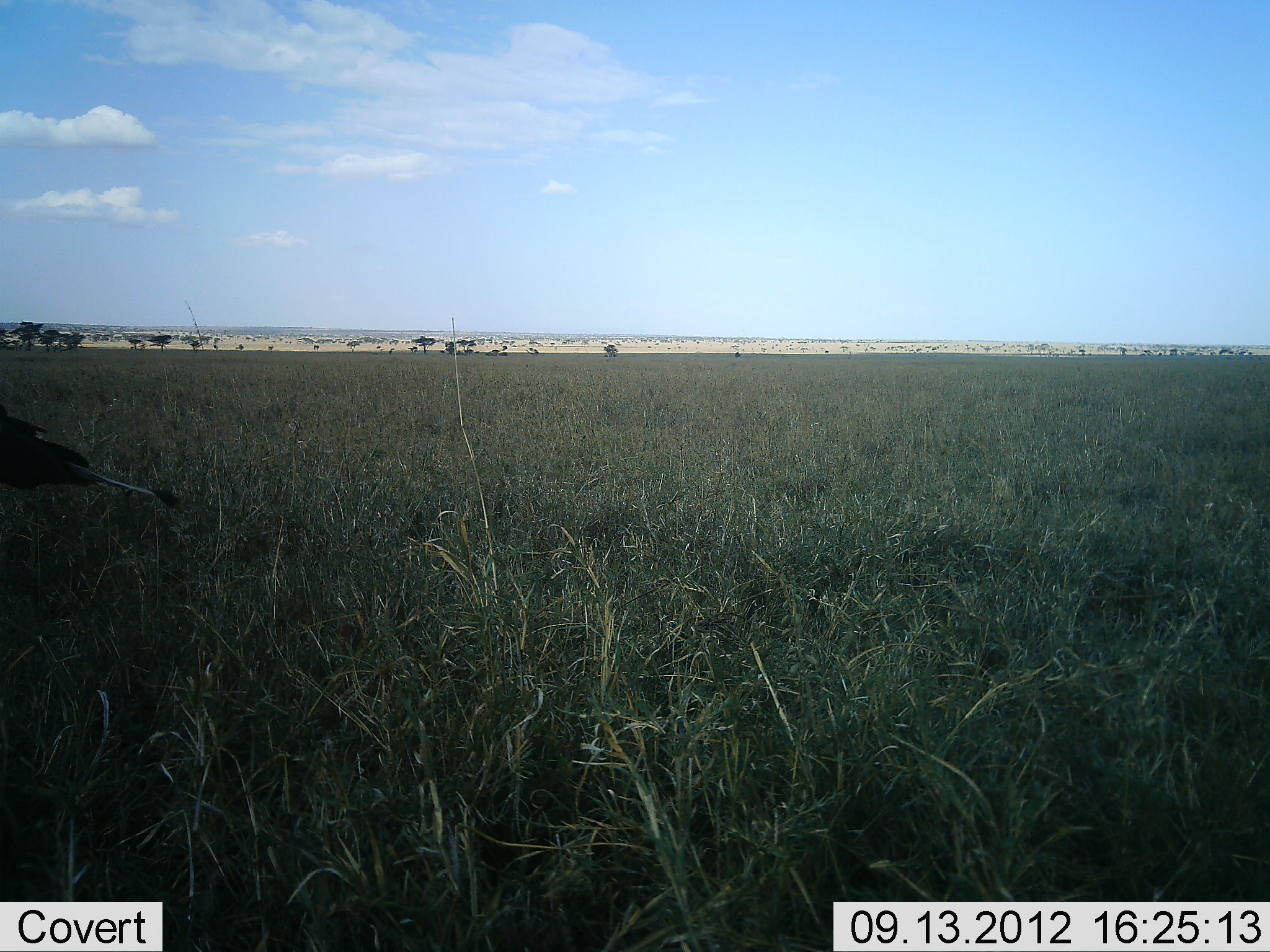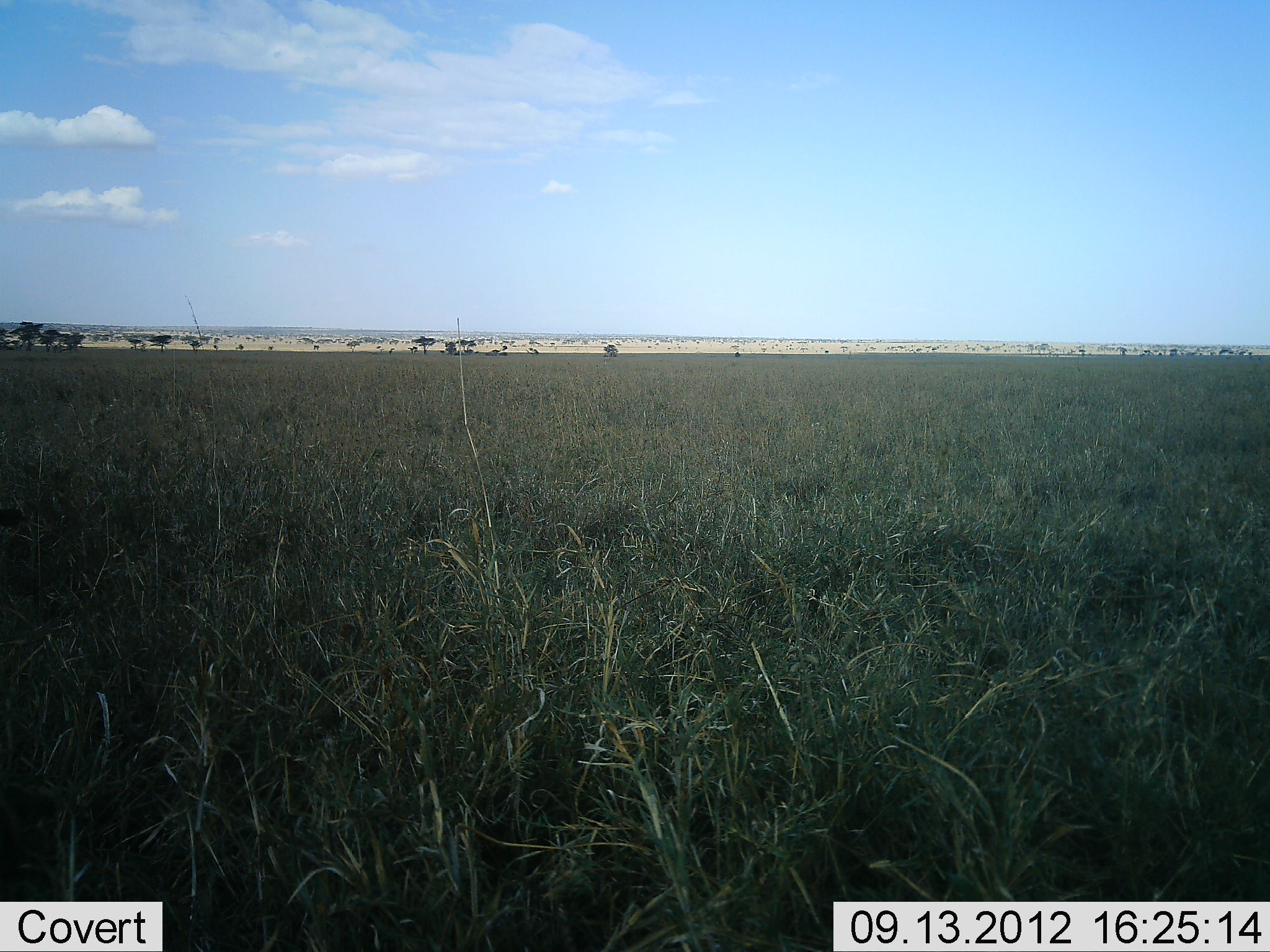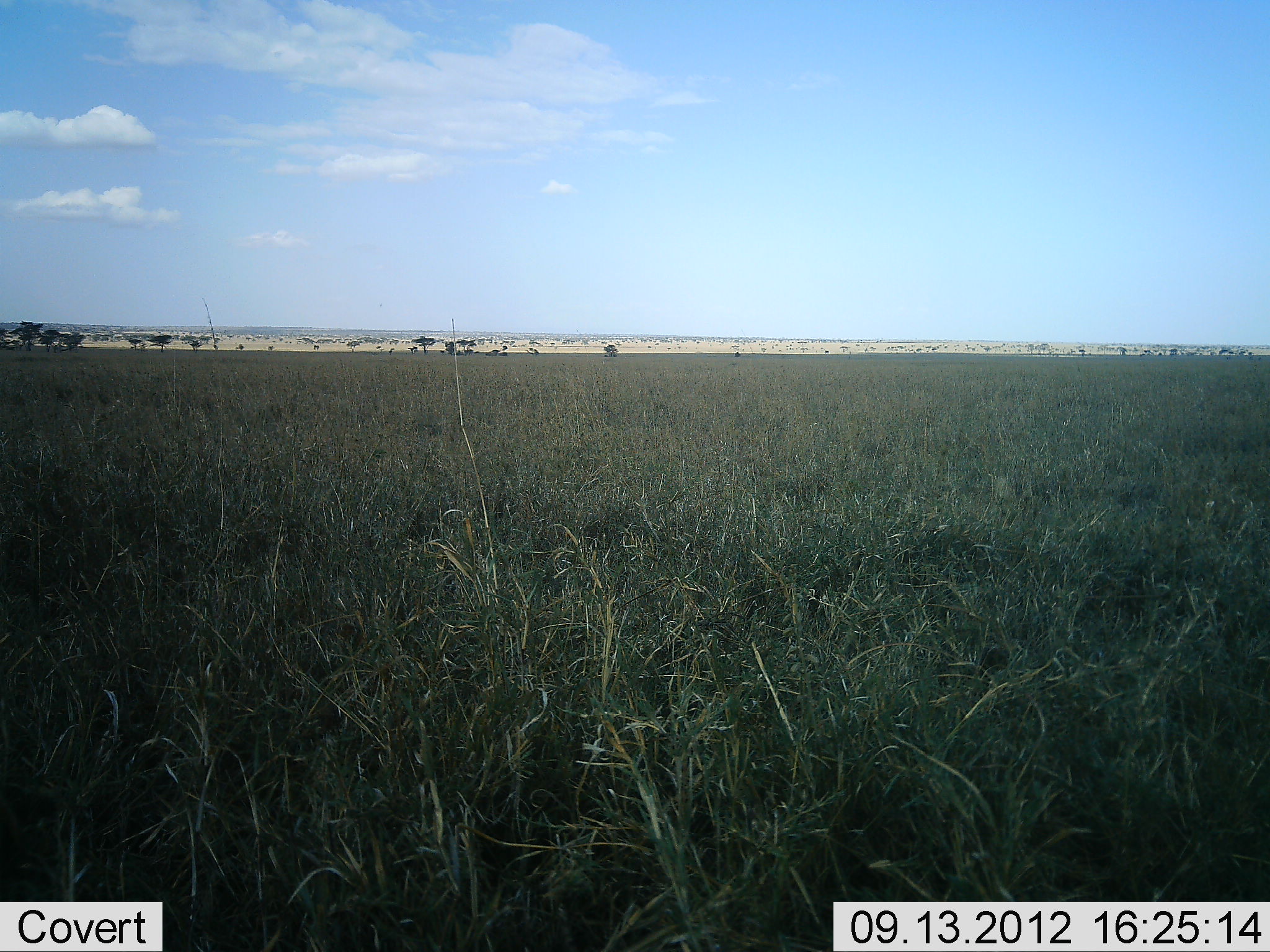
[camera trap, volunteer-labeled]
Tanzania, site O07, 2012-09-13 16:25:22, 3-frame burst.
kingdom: Animalia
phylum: Chordata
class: Aves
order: Accipitriformes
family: Sagittariidae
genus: Sagittarius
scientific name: Sagittarius serpentarius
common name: secretary bird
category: secretarybird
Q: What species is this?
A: Secretarybird (secretary bird) (Sagittarius serpentarius).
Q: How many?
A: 1.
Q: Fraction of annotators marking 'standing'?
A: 0%.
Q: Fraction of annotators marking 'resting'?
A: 0%.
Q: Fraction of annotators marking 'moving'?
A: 100%.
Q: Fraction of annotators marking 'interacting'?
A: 0%.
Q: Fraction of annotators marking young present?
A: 0%.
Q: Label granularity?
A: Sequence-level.